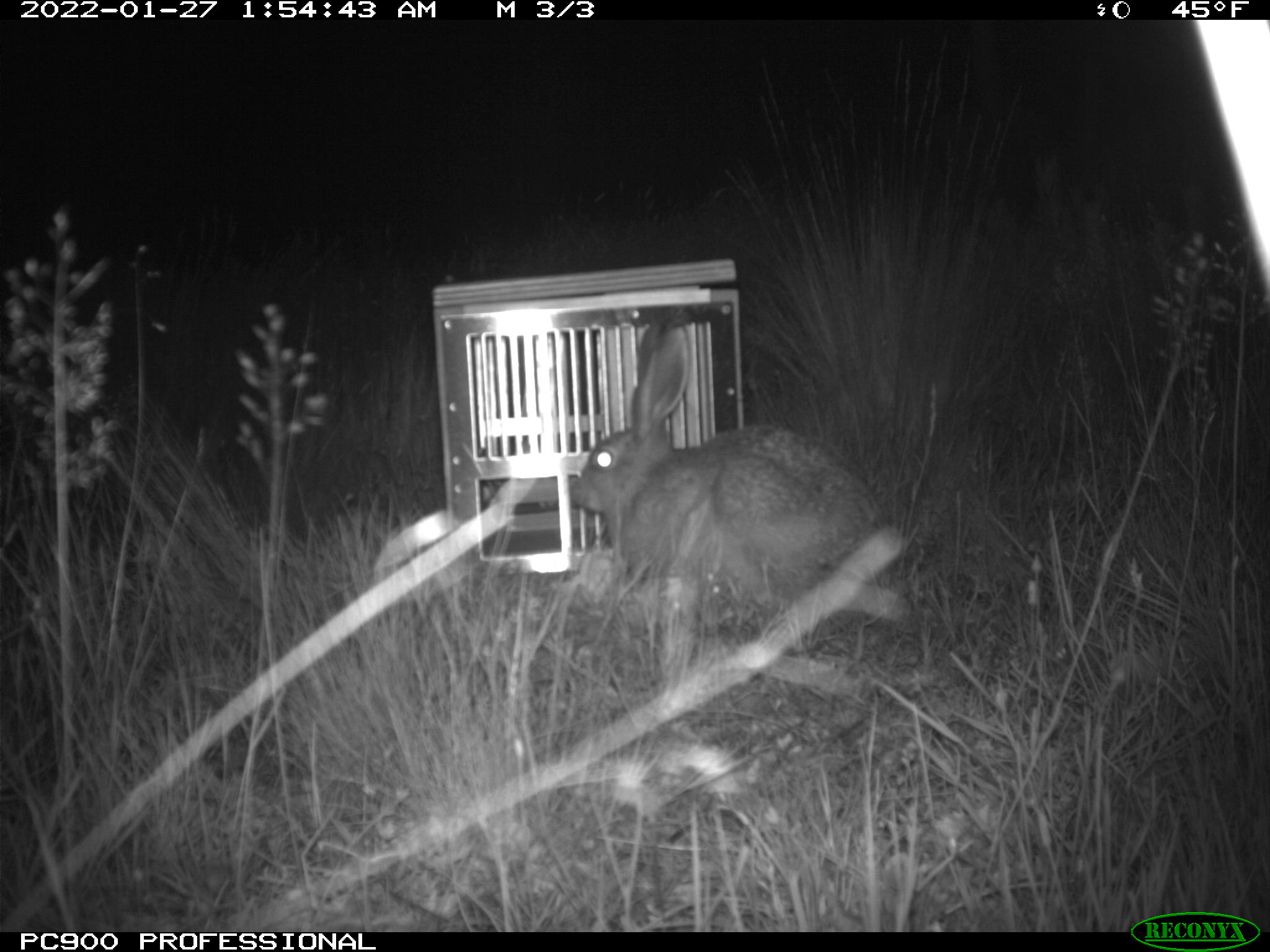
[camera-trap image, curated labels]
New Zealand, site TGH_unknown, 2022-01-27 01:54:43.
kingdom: Animalia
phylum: Chordata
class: Mammalia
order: Lagomorpha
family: Leporidae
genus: Lepus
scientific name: Lepus europaeus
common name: brown hare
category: hare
Hare (brown hare) (Lepus europaeus).